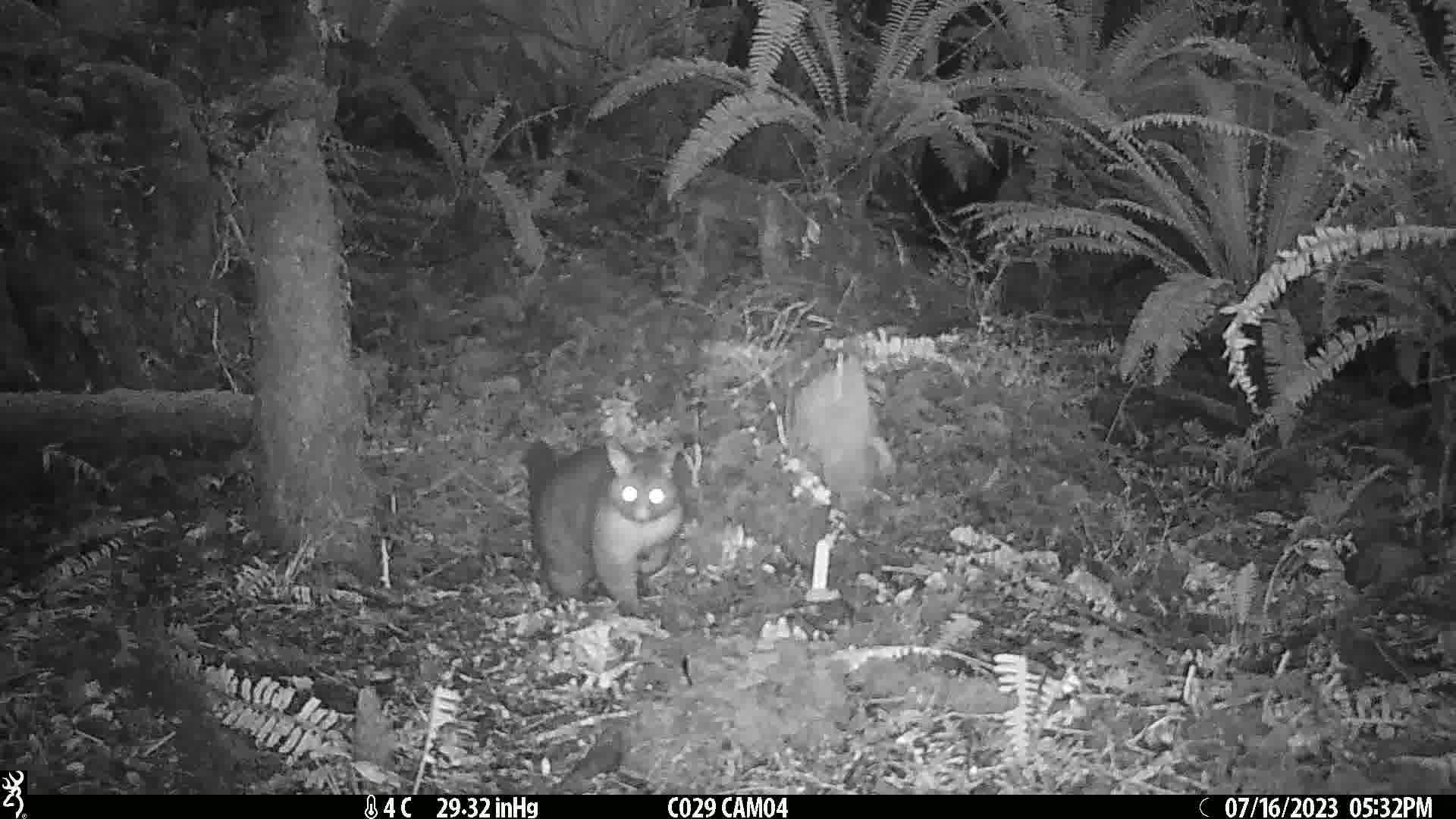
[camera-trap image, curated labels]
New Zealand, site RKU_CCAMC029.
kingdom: Animalia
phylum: Chordata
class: Mammalia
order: Diprotodontia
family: Phalangeridae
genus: Trichosurus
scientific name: Trichosurus vulpecula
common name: common brushtail possum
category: possum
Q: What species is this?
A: Possum (common brushtail possum) (Trichosurus vulpecula).